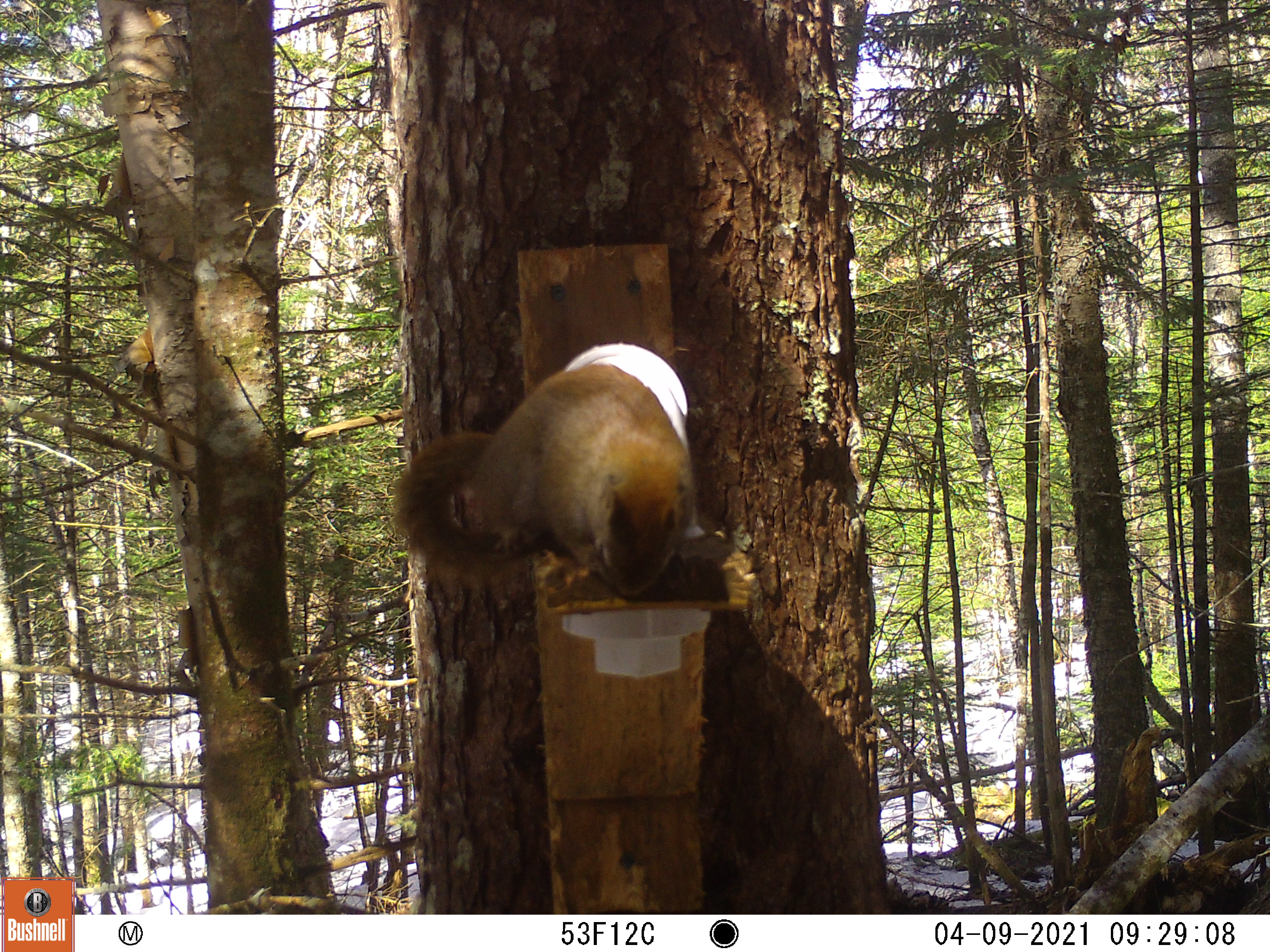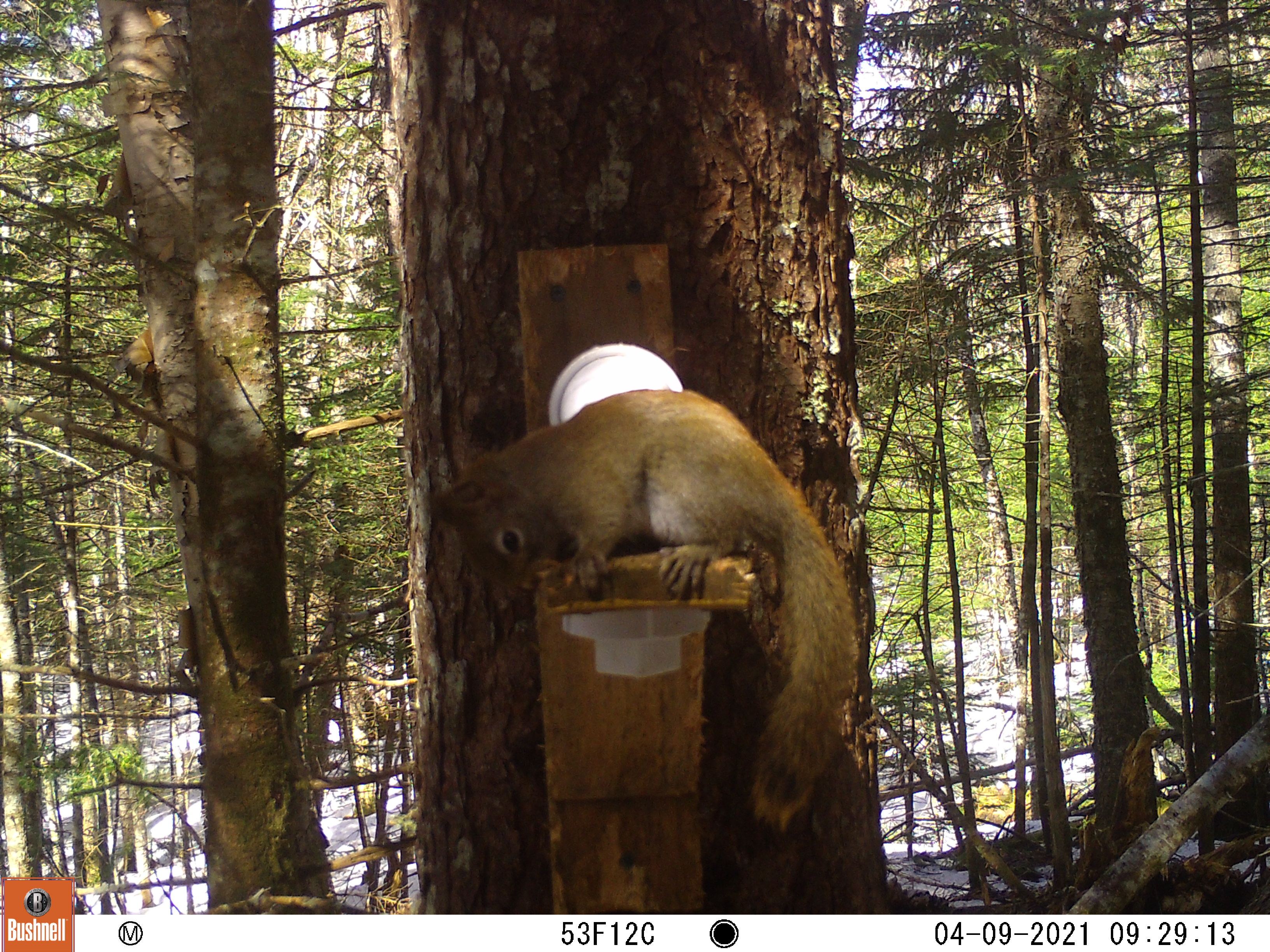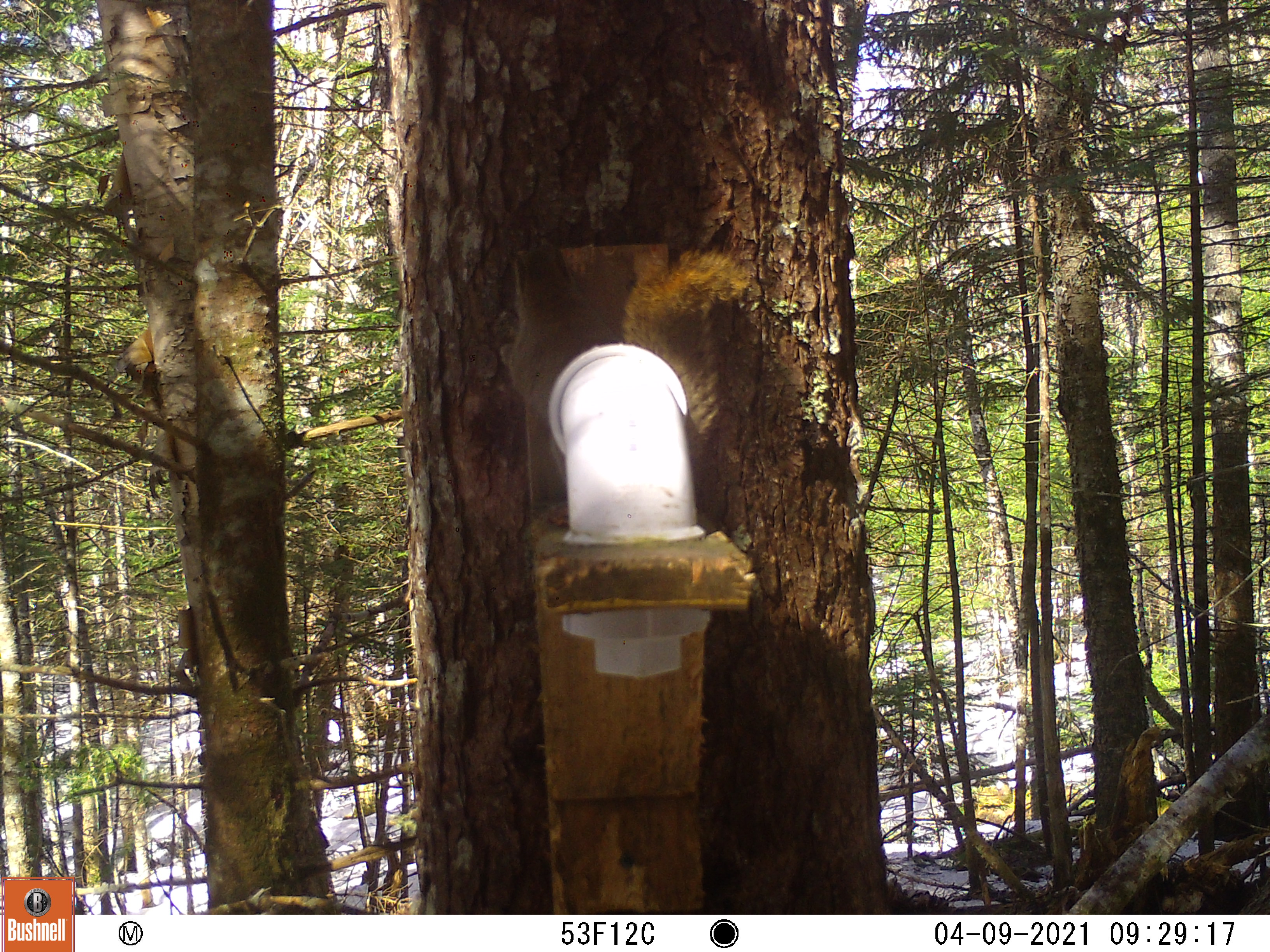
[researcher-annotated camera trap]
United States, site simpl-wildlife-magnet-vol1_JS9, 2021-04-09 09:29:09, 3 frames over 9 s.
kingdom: Animalia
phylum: Chordata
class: Mammalia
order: Rodentia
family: Sciuridae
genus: Tamiasciurus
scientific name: Tamiasciurus hudsonicus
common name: red squirrel